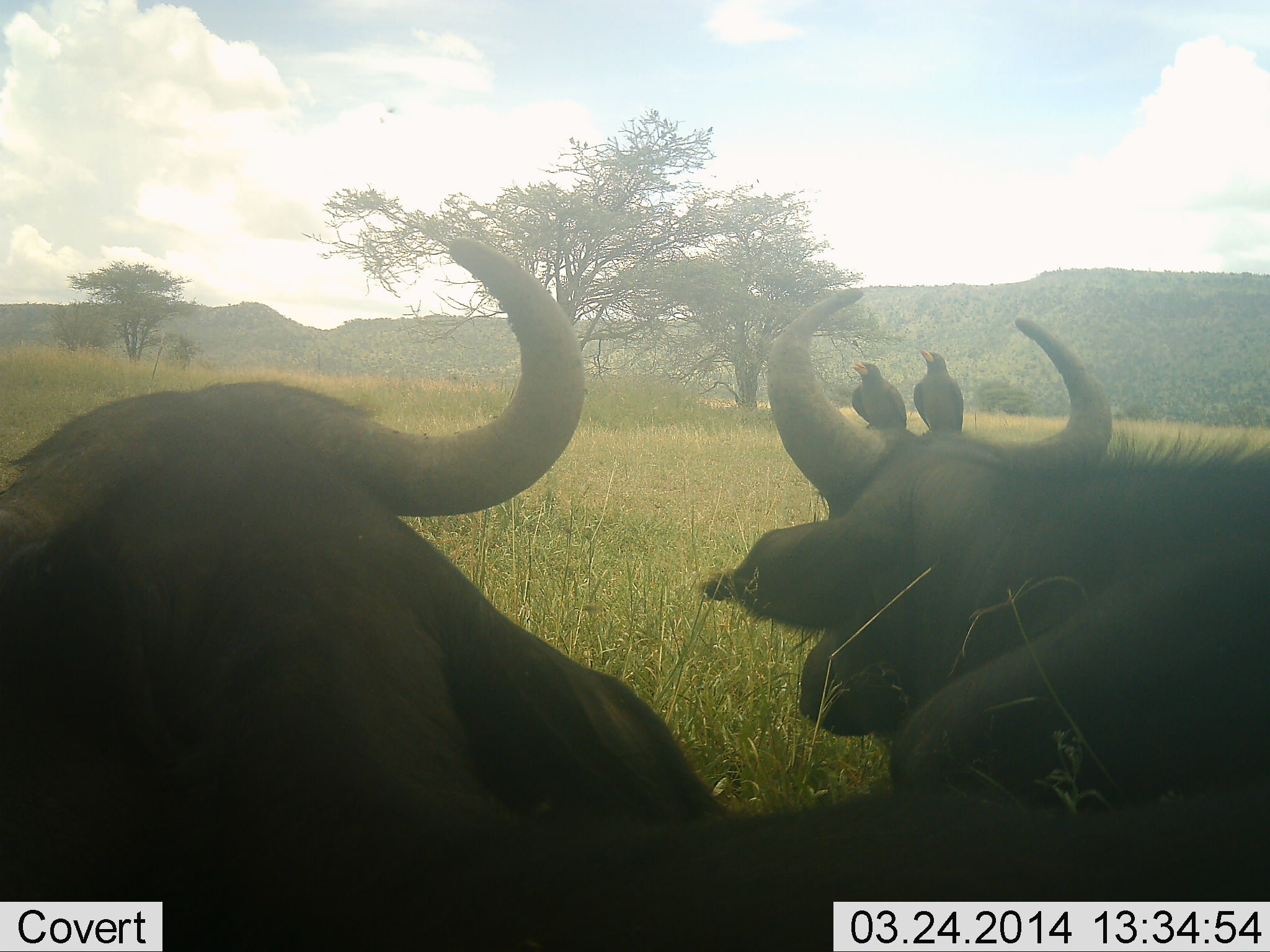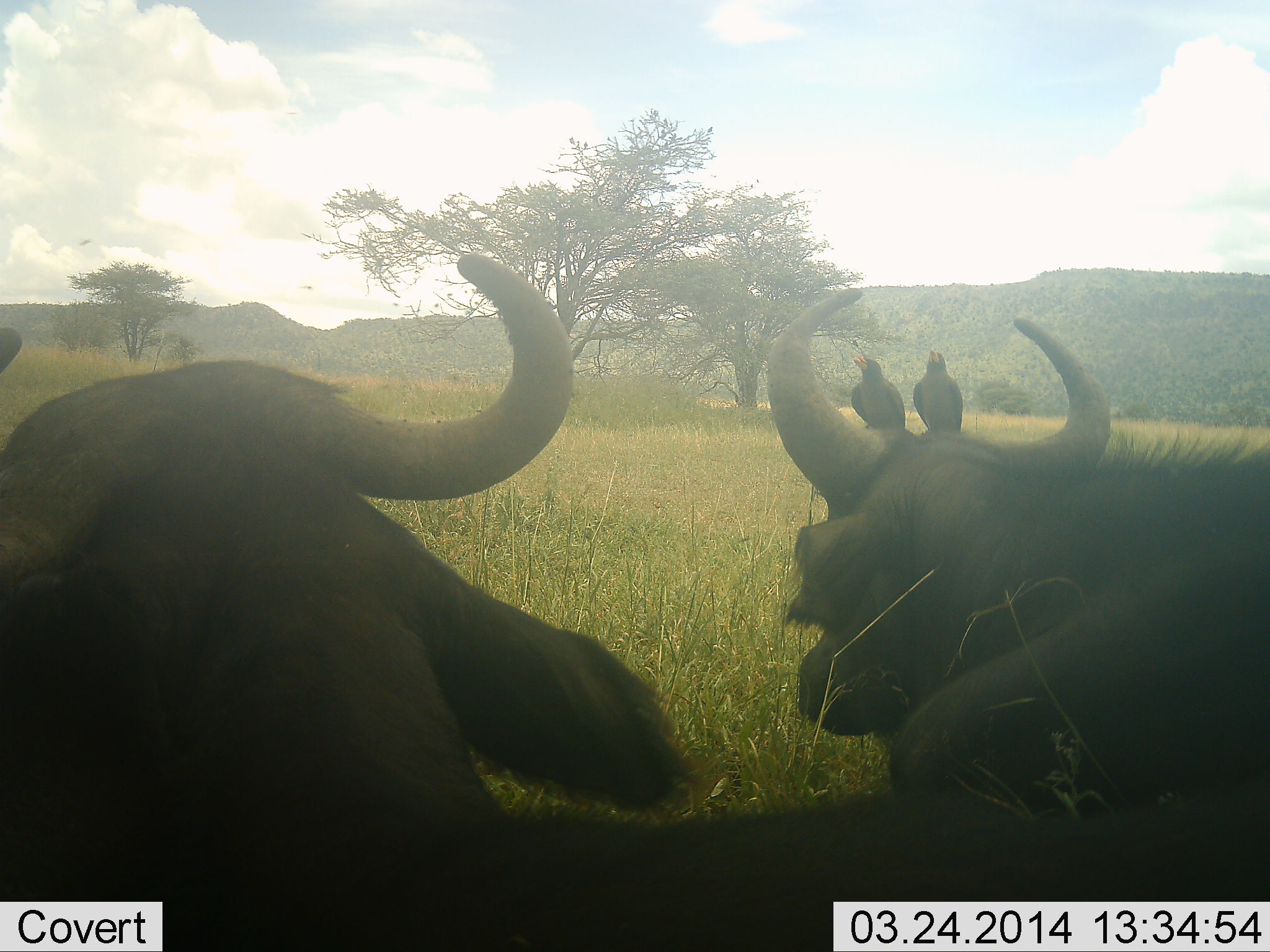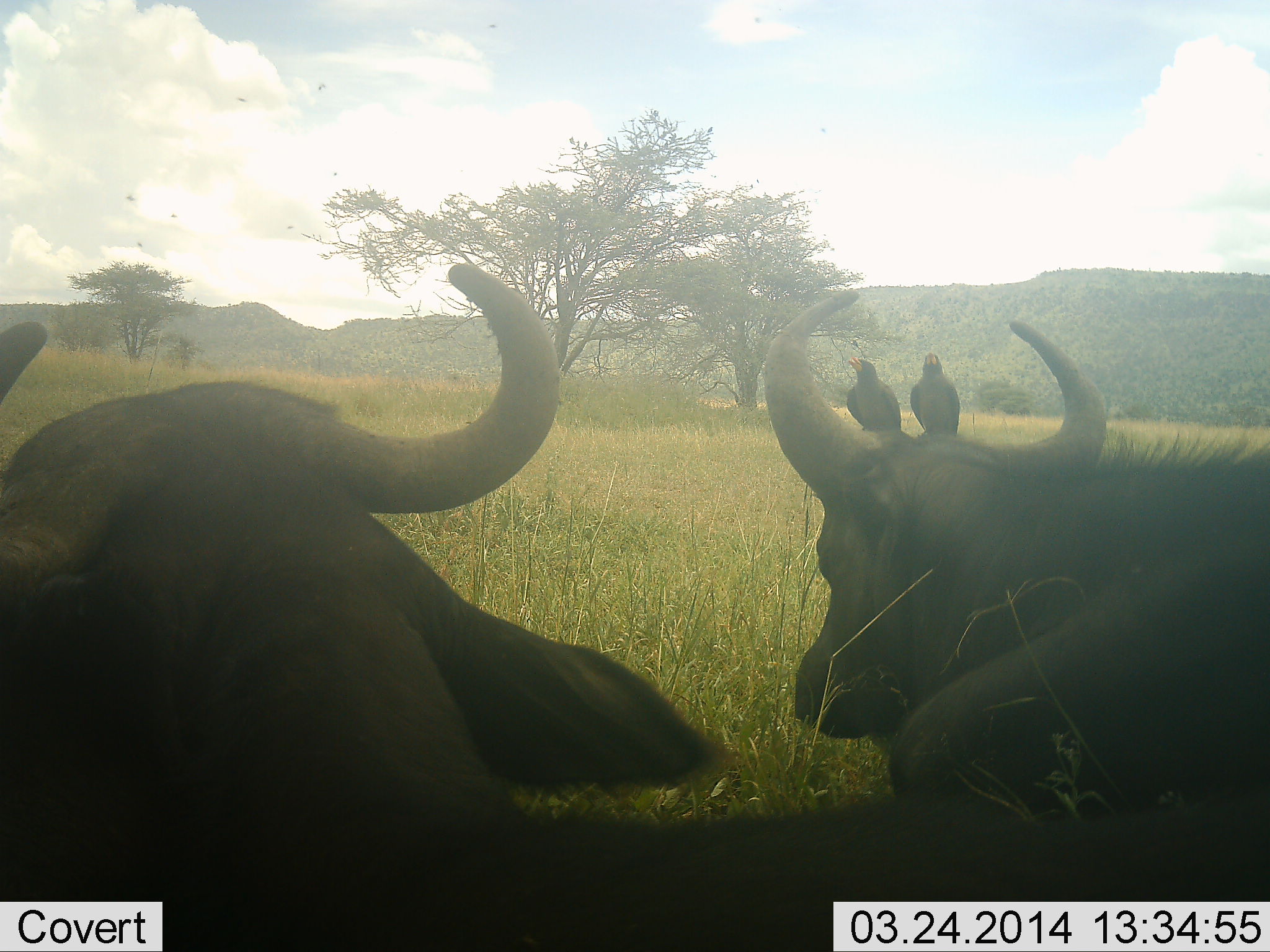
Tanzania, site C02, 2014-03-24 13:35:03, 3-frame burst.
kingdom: Animalia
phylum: Chordata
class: Mammalia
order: Artiodactyla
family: Bovidae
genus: Syncerus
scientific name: Syncerus caffer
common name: cape buffalo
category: buffalo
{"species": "buffalo (cape buffalo) (Syncerus caffer)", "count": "2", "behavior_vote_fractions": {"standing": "10%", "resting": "90%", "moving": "0%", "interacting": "0%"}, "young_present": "0%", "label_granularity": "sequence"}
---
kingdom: Animalia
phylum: Chordata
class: Aves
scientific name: Aves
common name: bird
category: otherbird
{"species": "otherbird (bird) (Aves)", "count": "2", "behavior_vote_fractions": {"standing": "50%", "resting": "57%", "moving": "7%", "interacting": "0%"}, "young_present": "0%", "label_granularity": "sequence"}